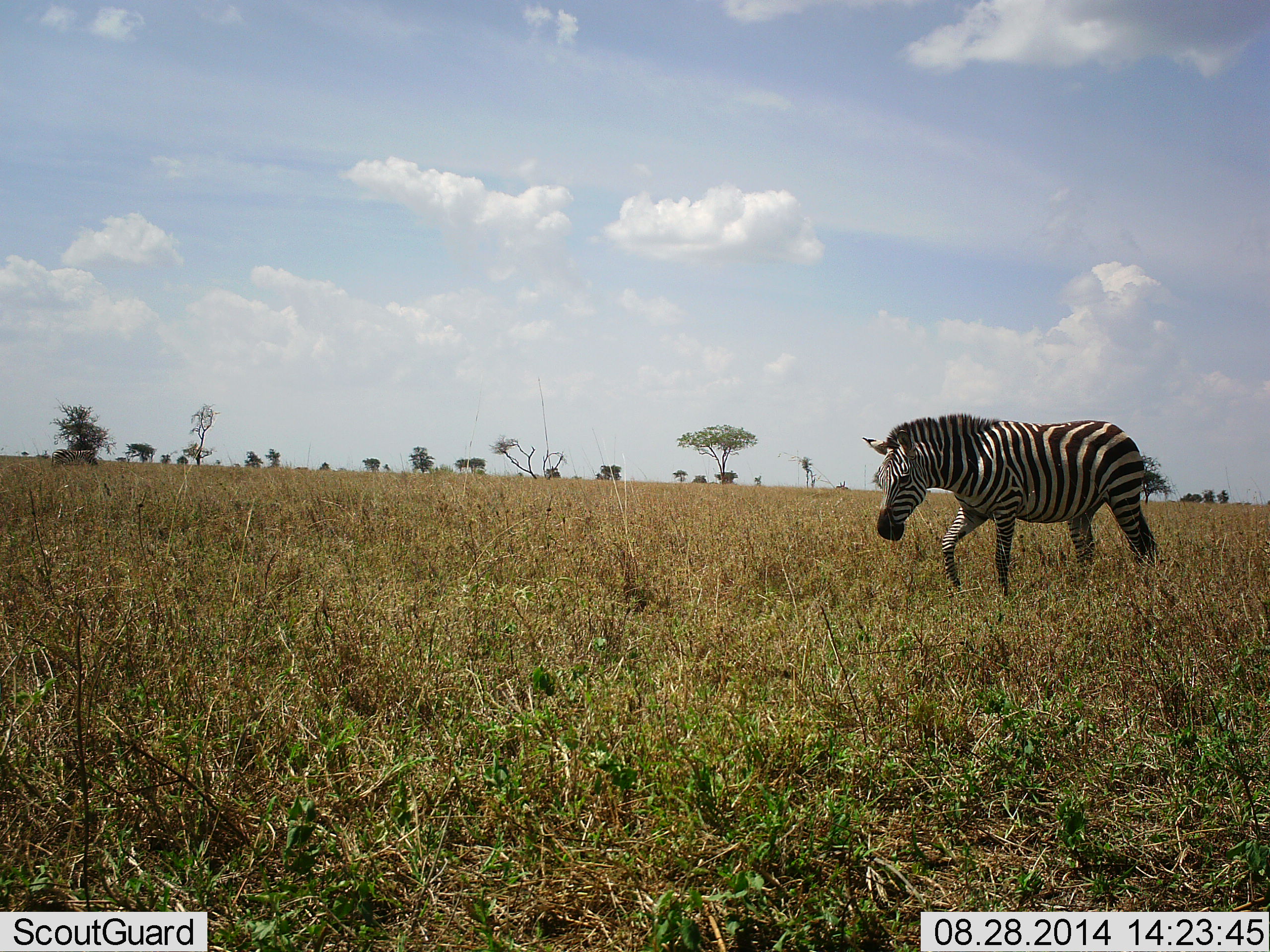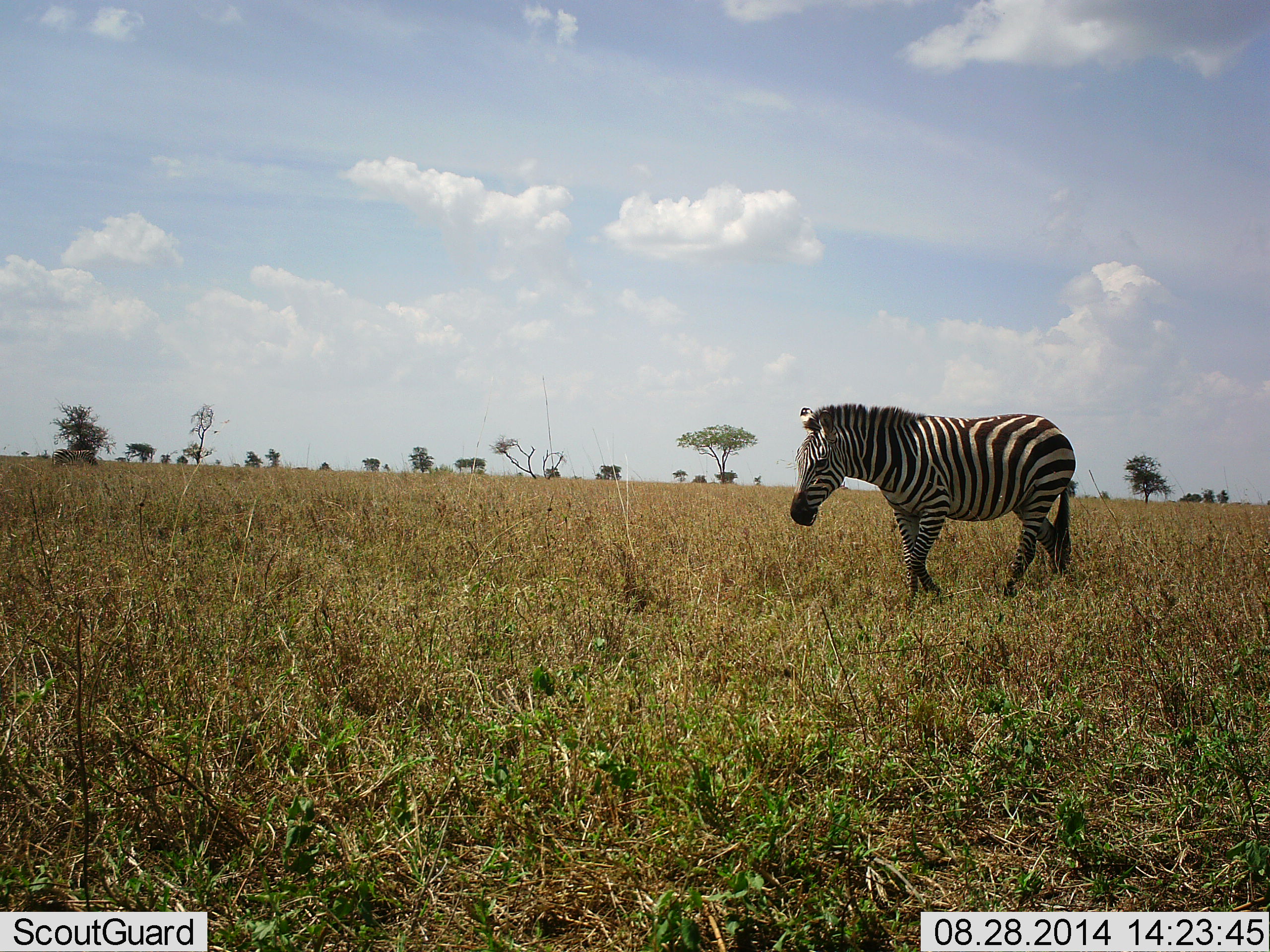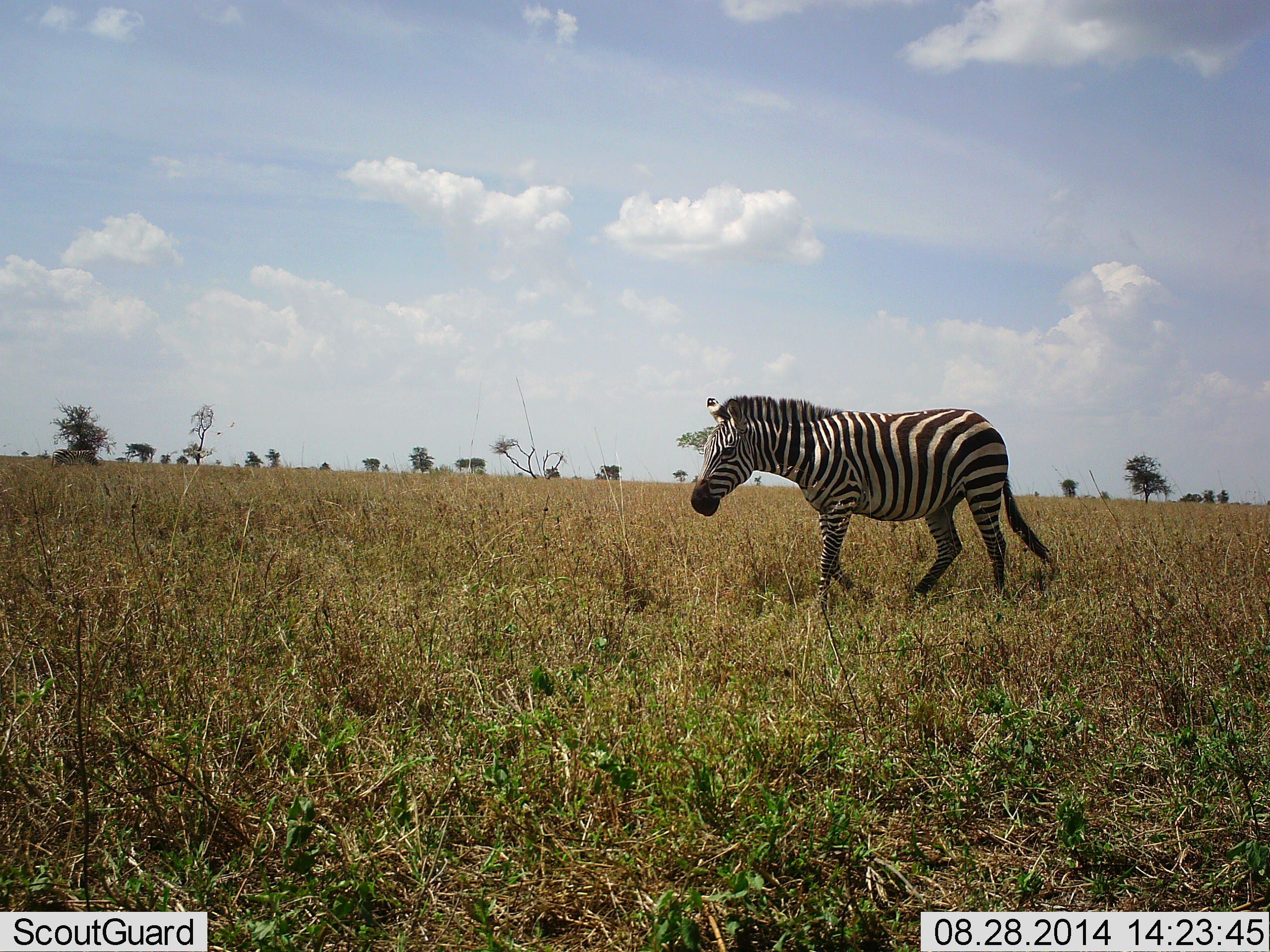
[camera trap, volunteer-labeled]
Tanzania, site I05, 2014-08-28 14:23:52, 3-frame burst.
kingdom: Animalia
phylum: Chordata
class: Mammalia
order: Perissodactyla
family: Equidae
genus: Equus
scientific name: Equus quagga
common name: plains zebra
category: zebra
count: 1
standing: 0%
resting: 0%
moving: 100%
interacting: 0%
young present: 0%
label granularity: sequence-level